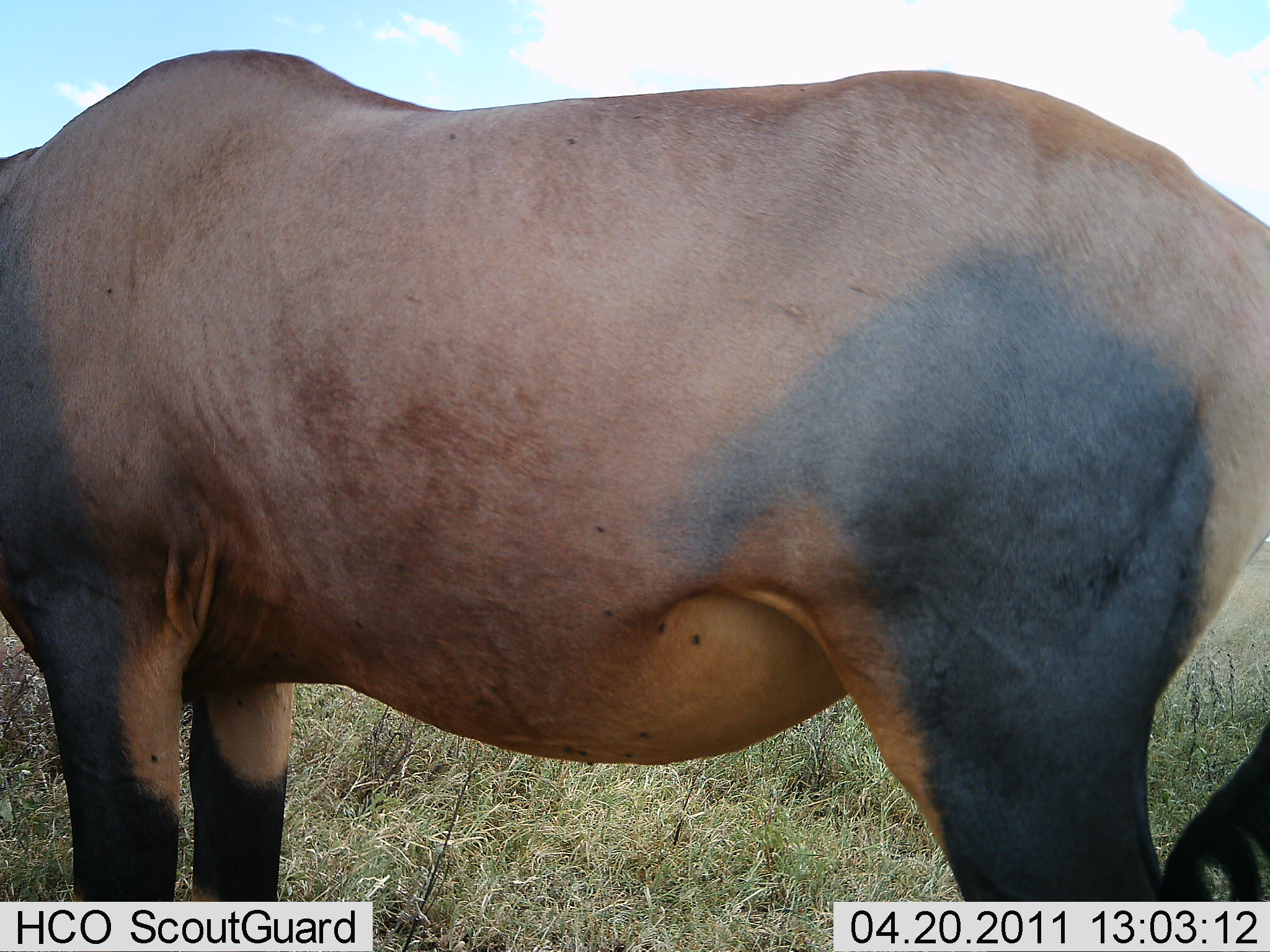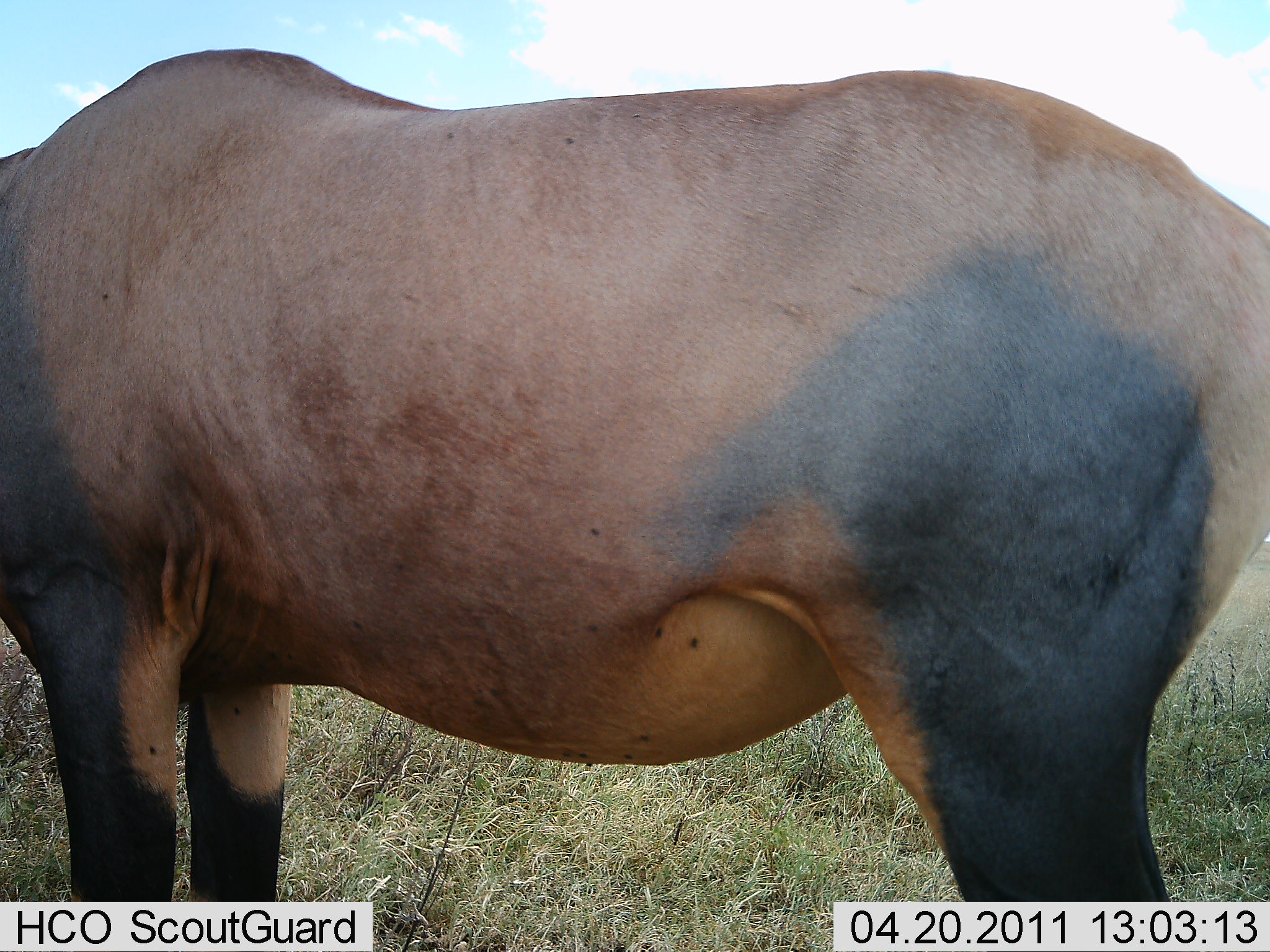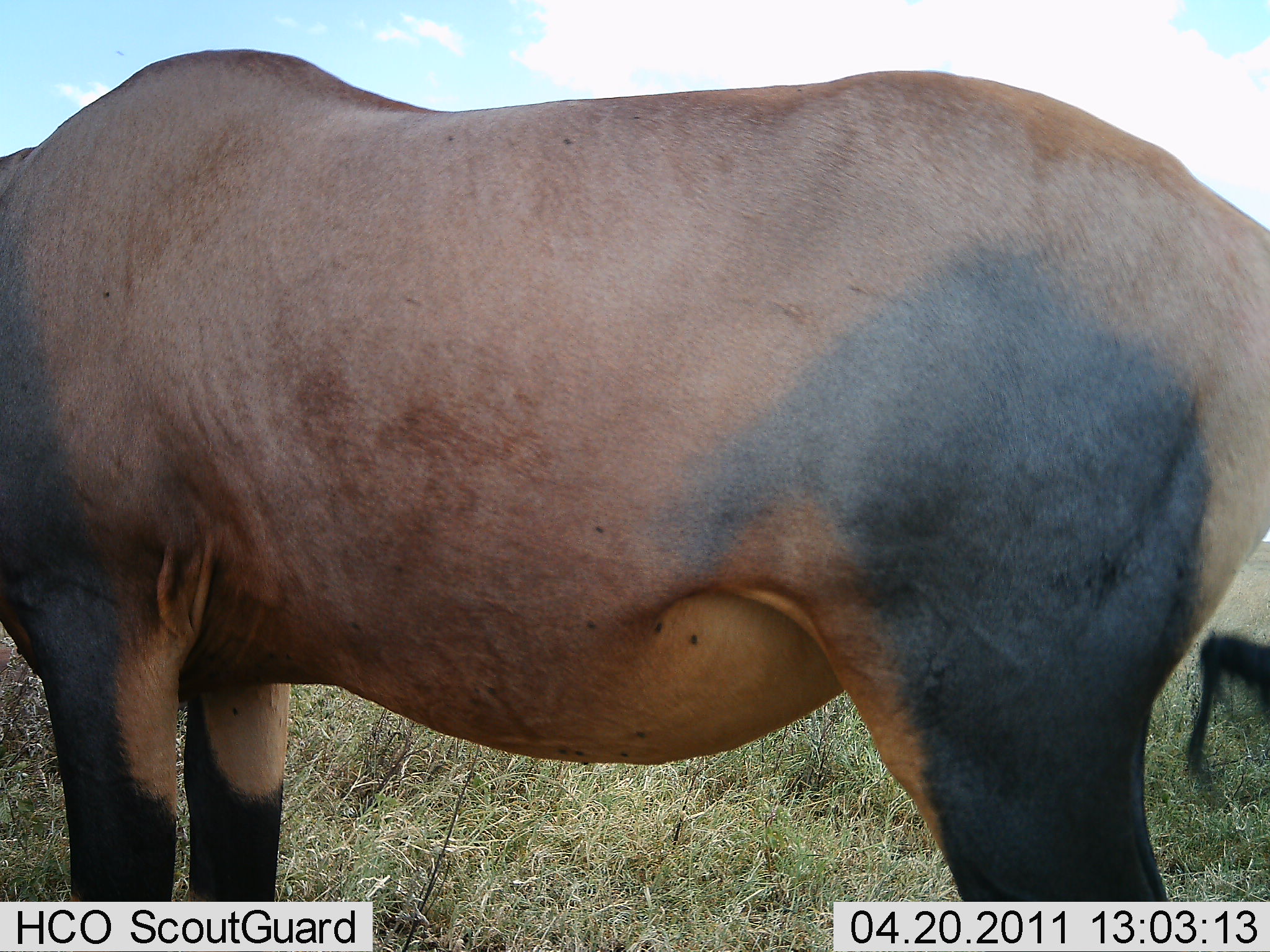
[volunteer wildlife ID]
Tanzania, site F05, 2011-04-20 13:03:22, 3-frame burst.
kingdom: Animalia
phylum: Chordata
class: Mammalia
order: Artiodactyla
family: Bovidae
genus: Damaliscus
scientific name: Damaliscus lunatus jimela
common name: topi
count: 1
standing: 90%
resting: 0%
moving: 0%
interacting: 0%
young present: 0%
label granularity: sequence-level